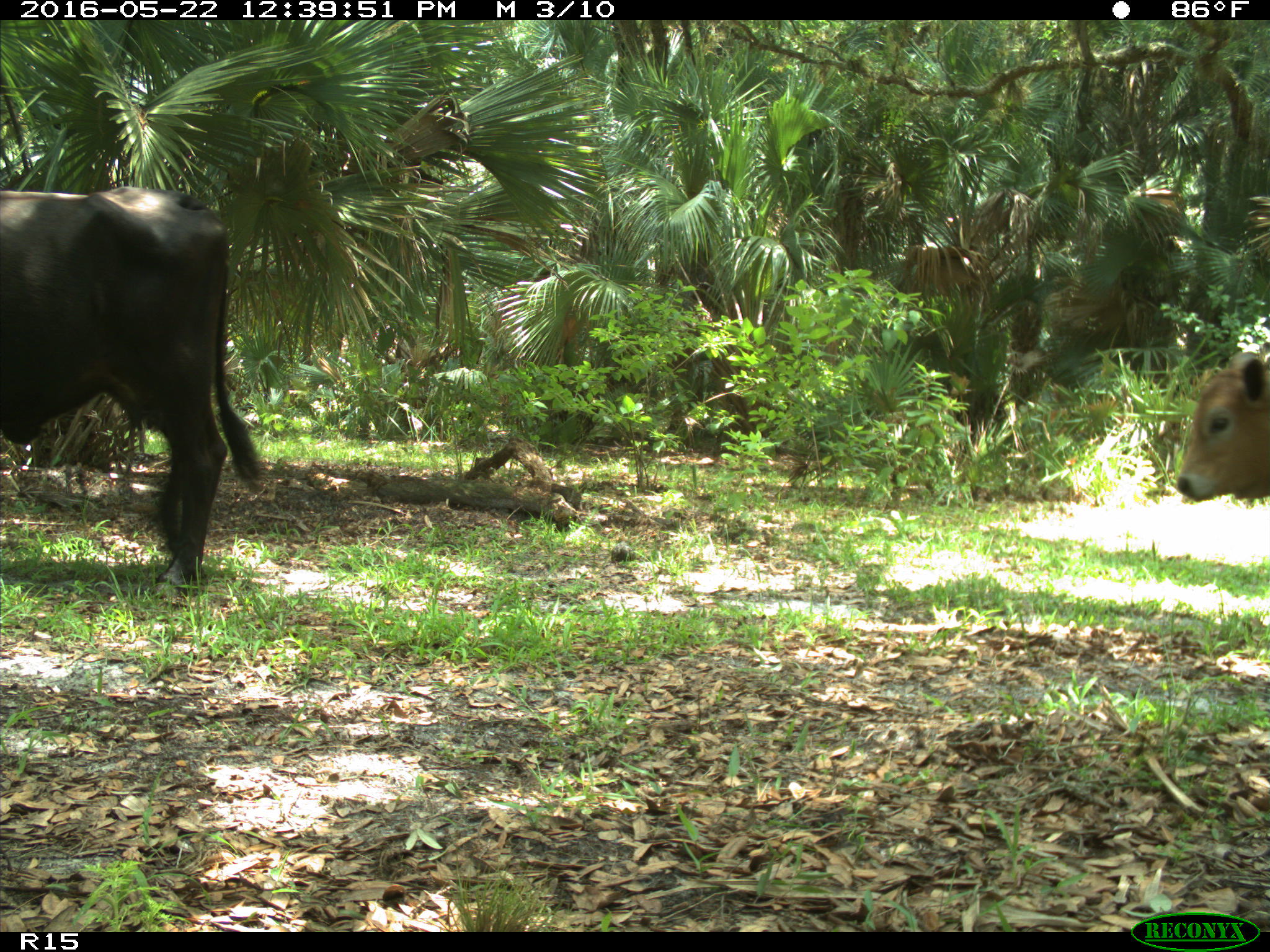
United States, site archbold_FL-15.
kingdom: Animalia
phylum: Chordata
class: Mammalia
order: Artiodactyla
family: Bovidae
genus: Bos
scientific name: Bos taurus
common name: domestic cow